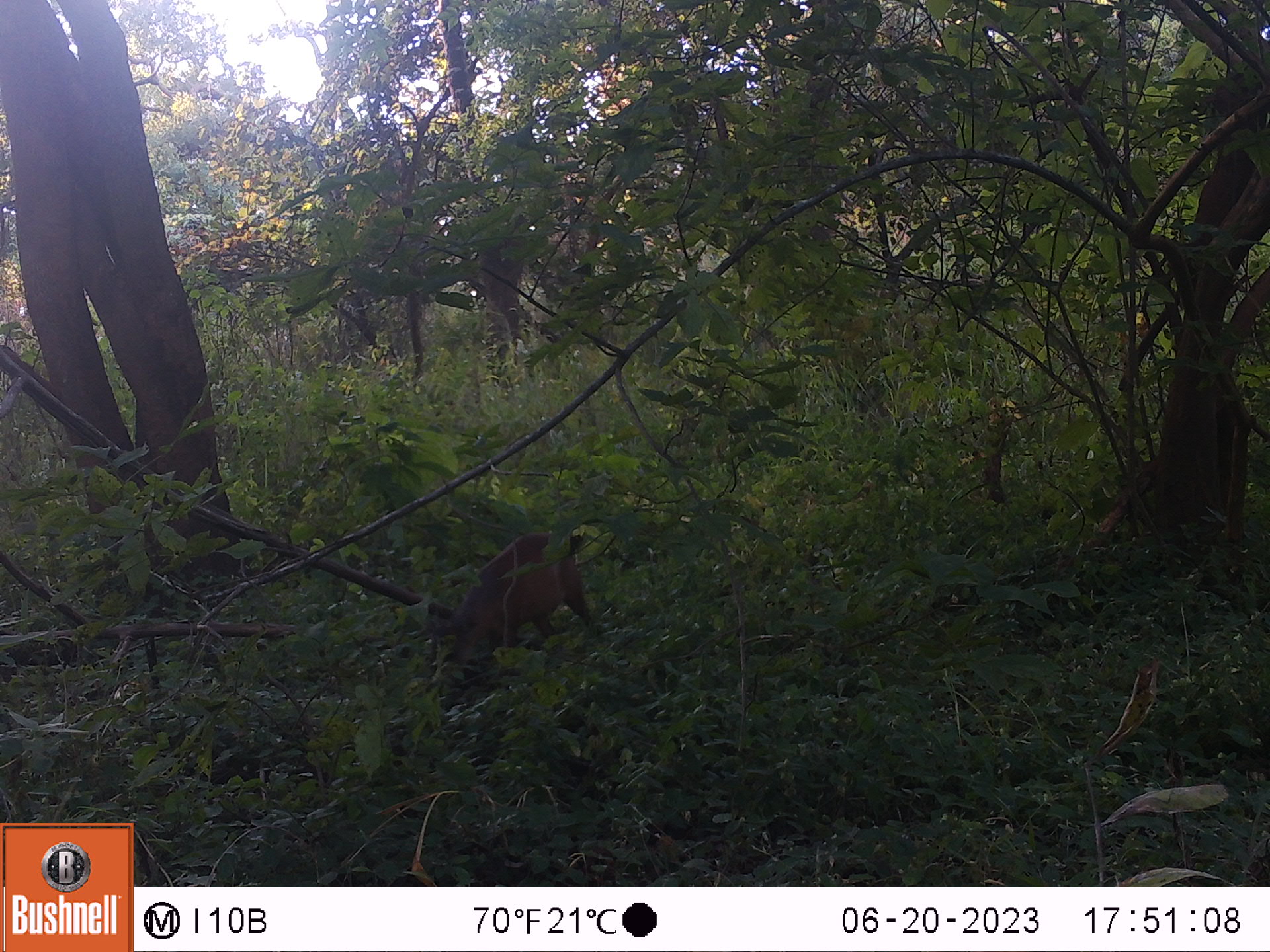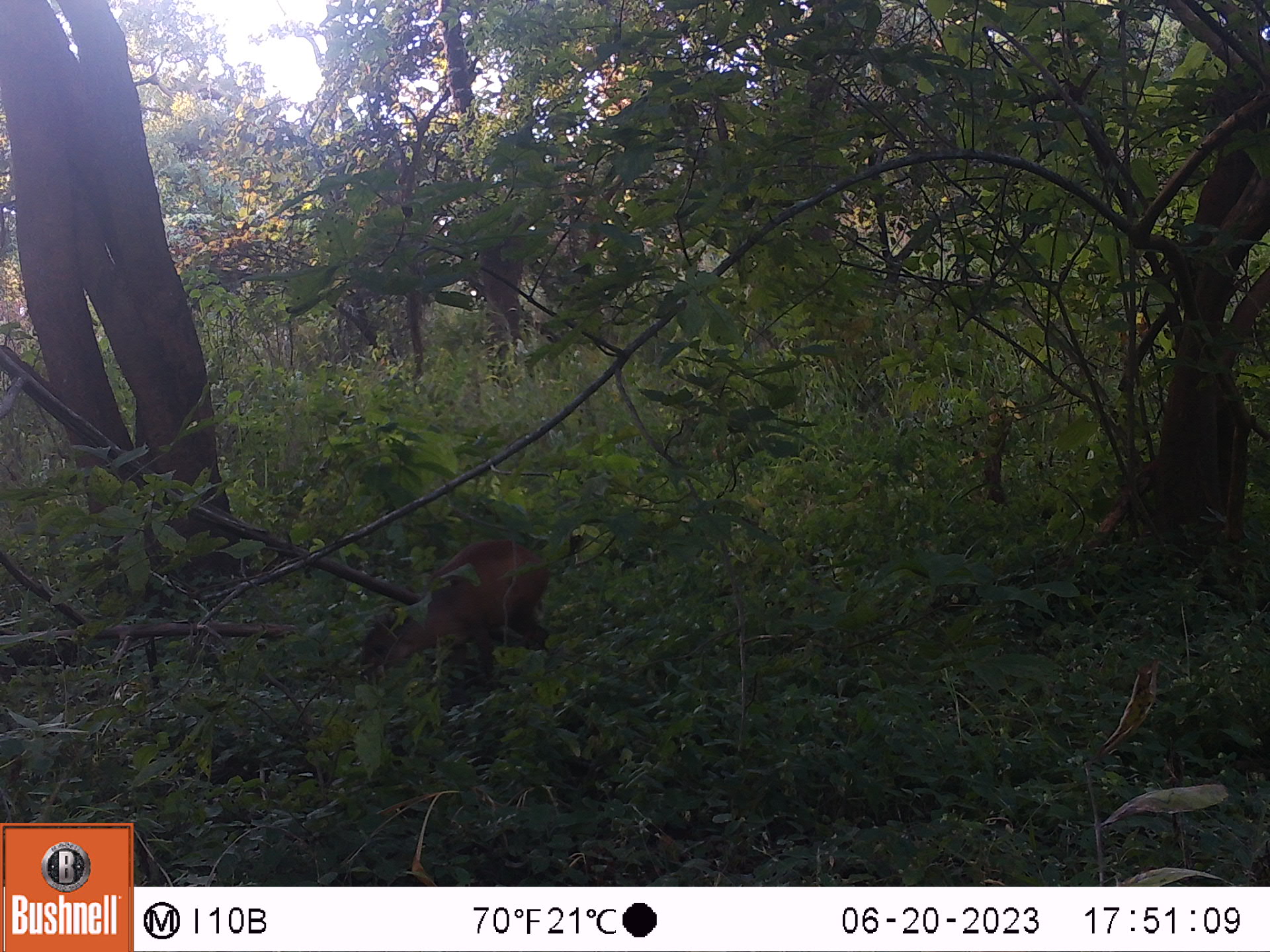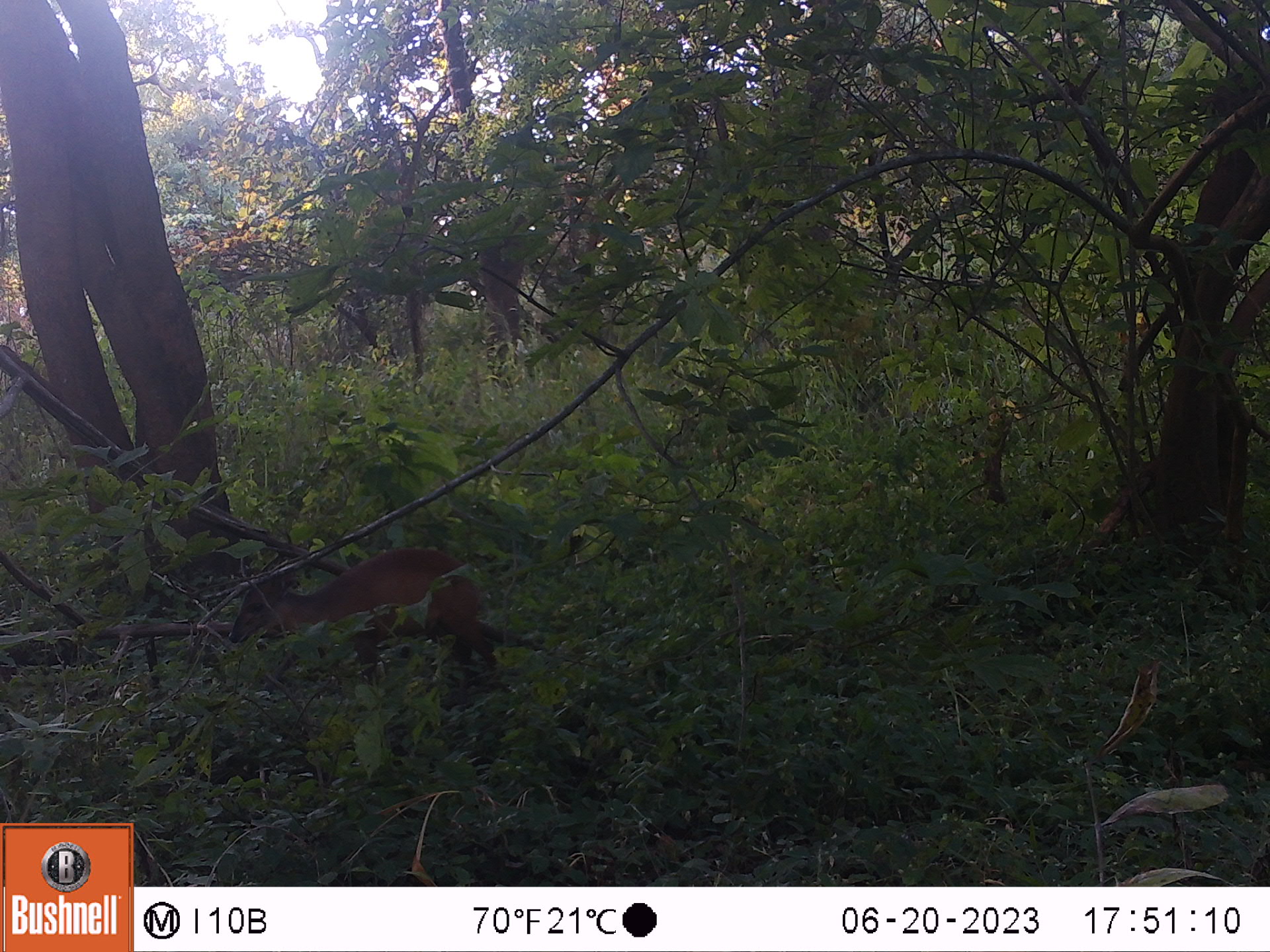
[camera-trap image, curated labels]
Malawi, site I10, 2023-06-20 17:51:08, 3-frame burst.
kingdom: Animalia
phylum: Chordata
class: Mammalia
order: Artiodactyla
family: Bovidae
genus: Cephalophorus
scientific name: Cephalophorus natalensis natalensis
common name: red duiker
Red duiker (Cephalophorus natalensis natalensis), count 1.